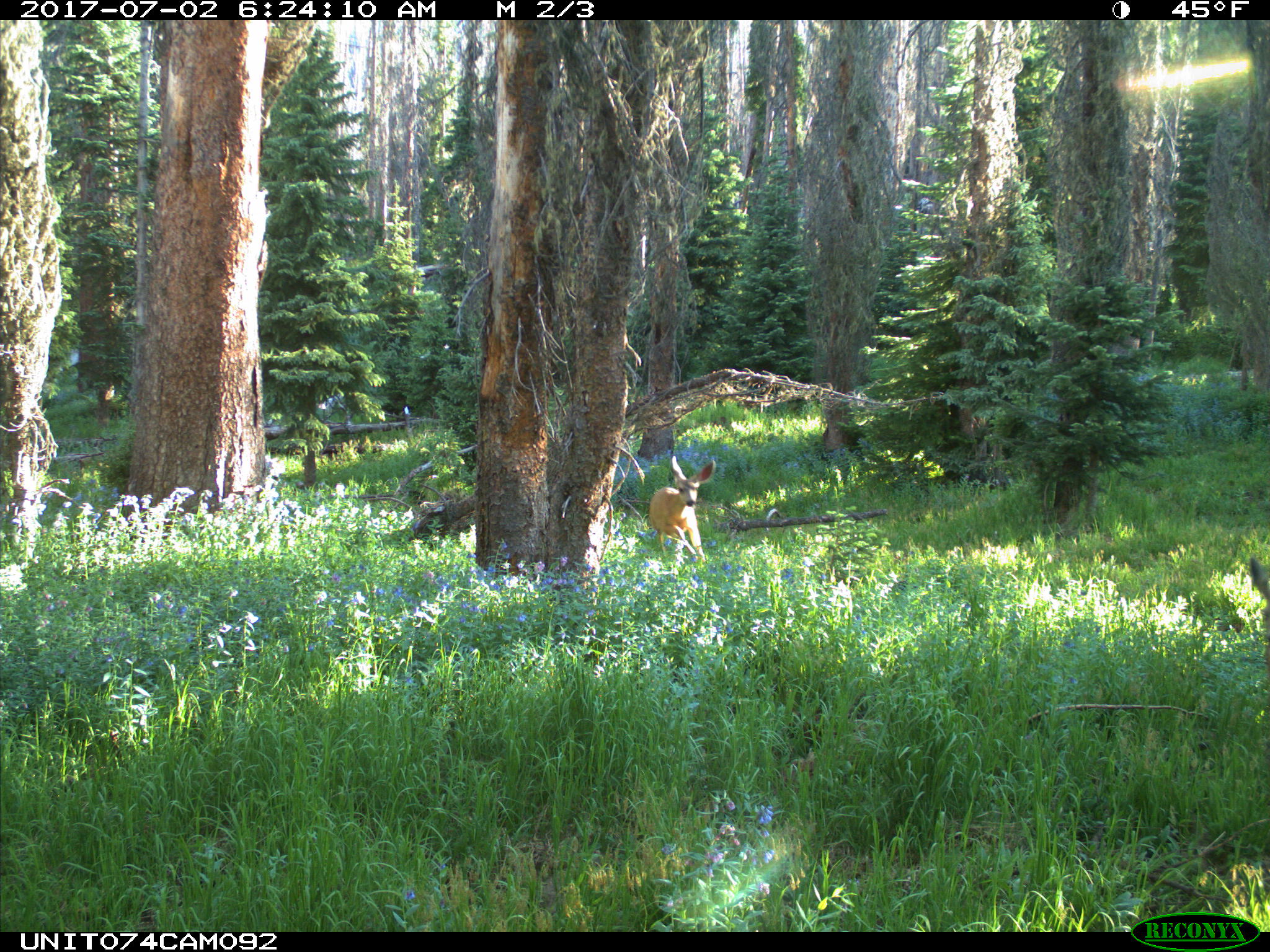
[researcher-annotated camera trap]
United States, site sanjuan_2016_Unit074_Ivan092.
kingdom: Animalia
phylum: Chordata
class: Mammalia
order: Artiodactyla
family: Cervidae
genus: Odocoileus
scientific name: Odocoileus hemionus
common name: mule deer